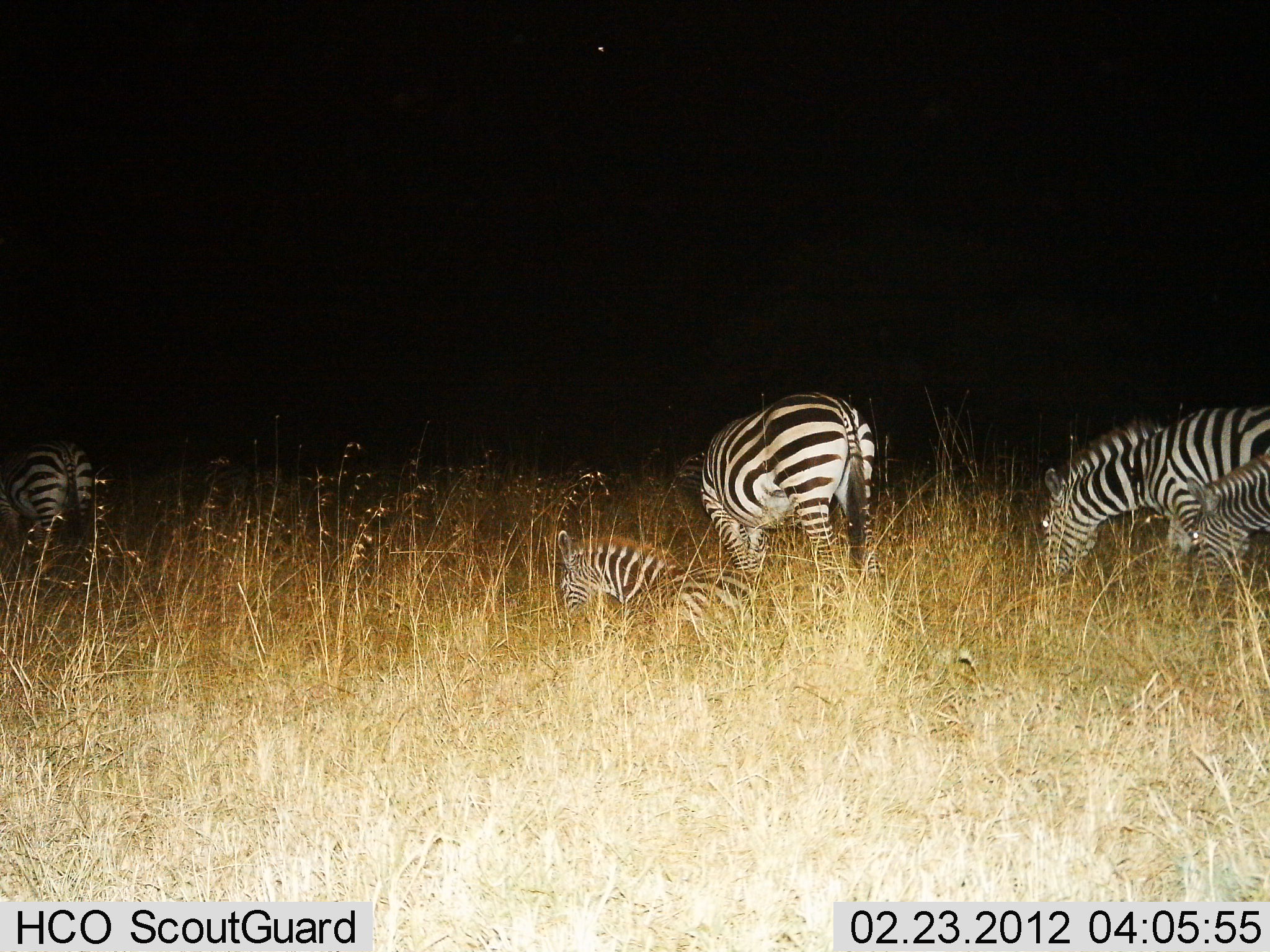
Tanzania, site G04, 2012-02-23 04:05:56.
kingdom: Animalia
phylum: Chordata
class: Mammalia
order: Perissodactyla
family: Equidae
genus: Equus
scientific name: Equus quagga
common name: plains zebra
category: zebra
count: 5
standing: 39%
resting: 61%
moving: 4%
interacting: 0%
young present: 14%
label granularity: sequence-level